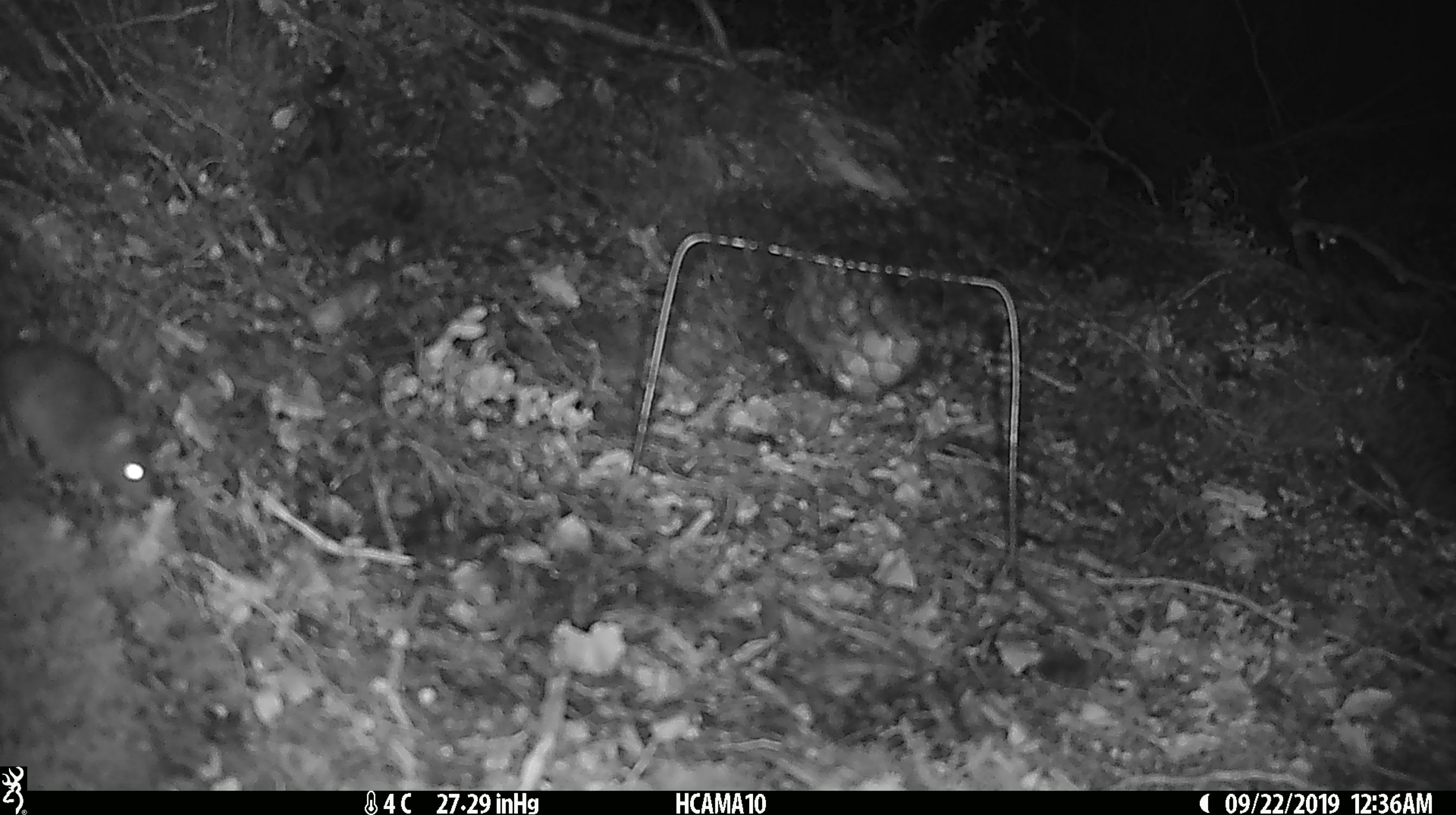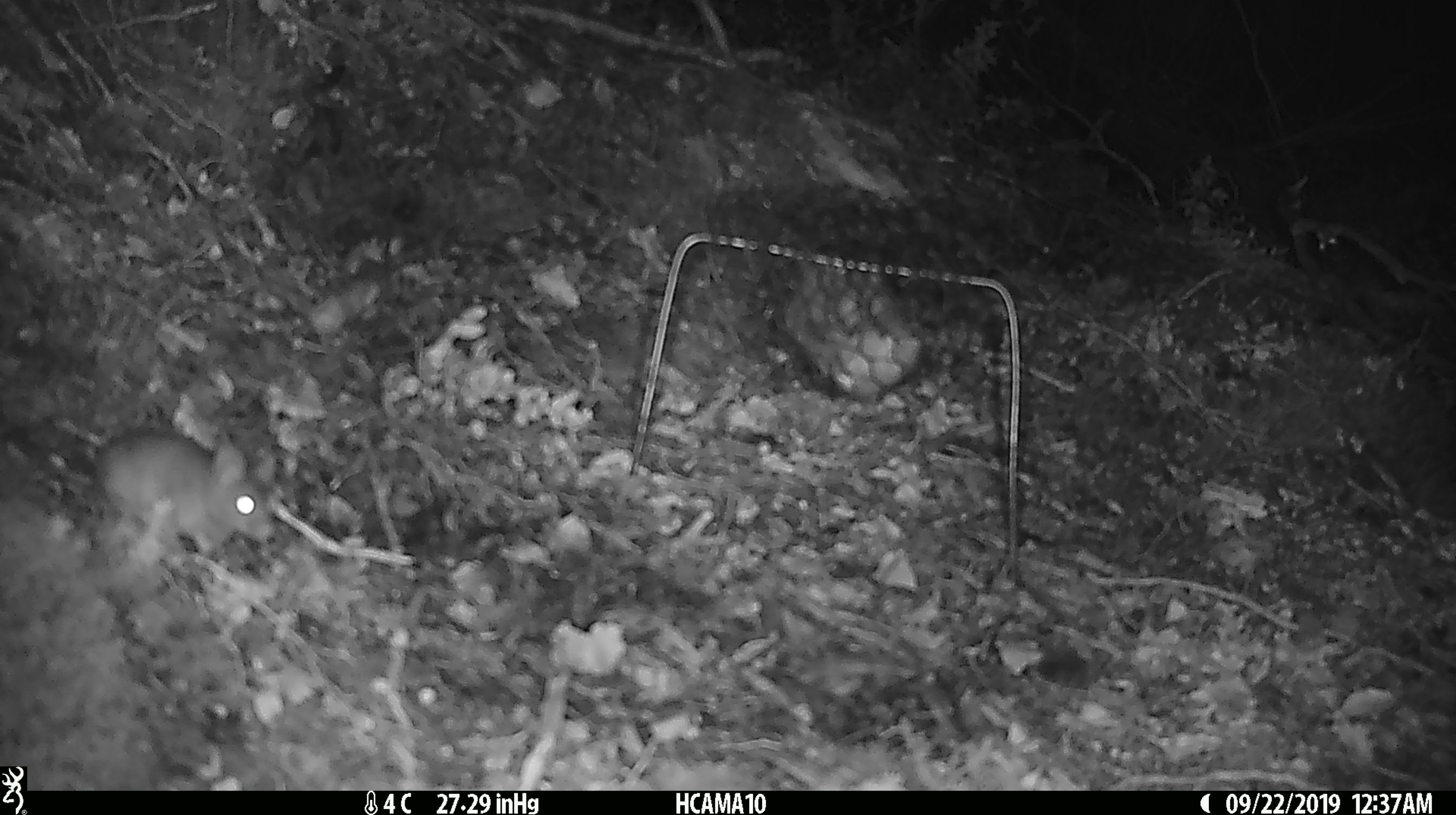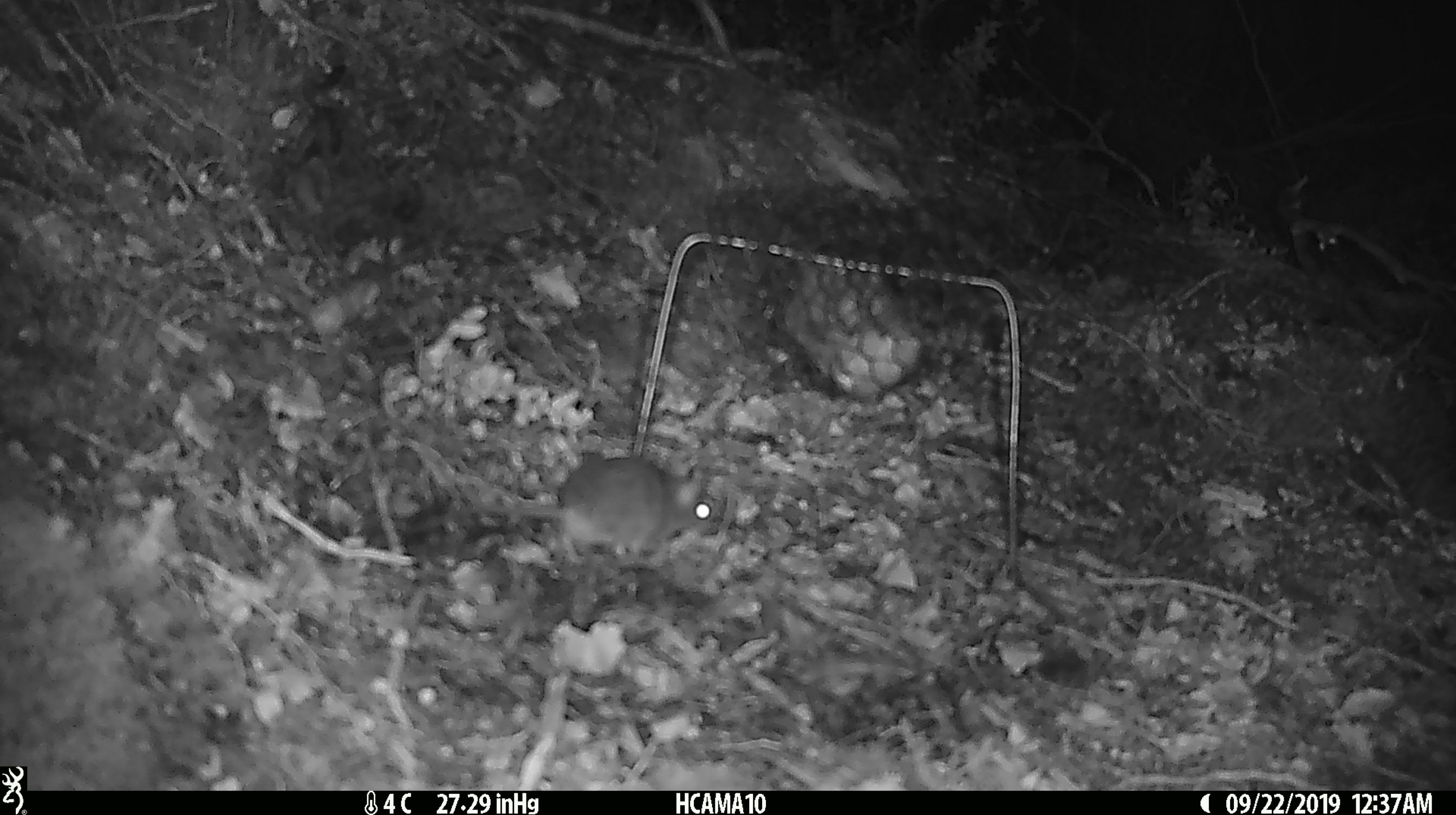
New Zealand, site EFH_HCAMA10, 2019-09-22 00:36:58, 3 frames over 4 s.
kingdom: Animalia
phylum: Chordata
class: Mammalia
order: Rodentia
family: Muridae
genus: Mus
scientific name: Mus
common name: mouse